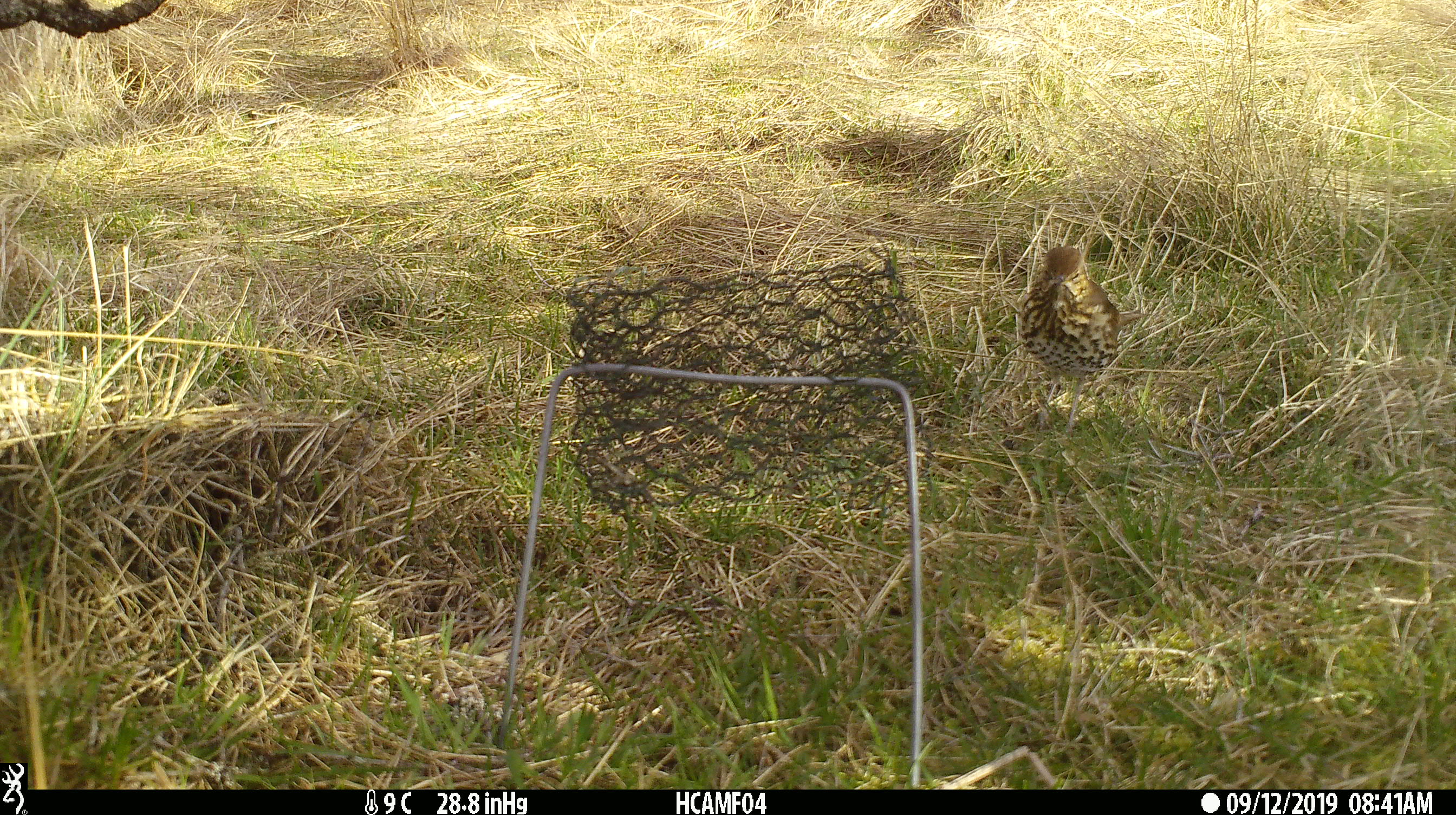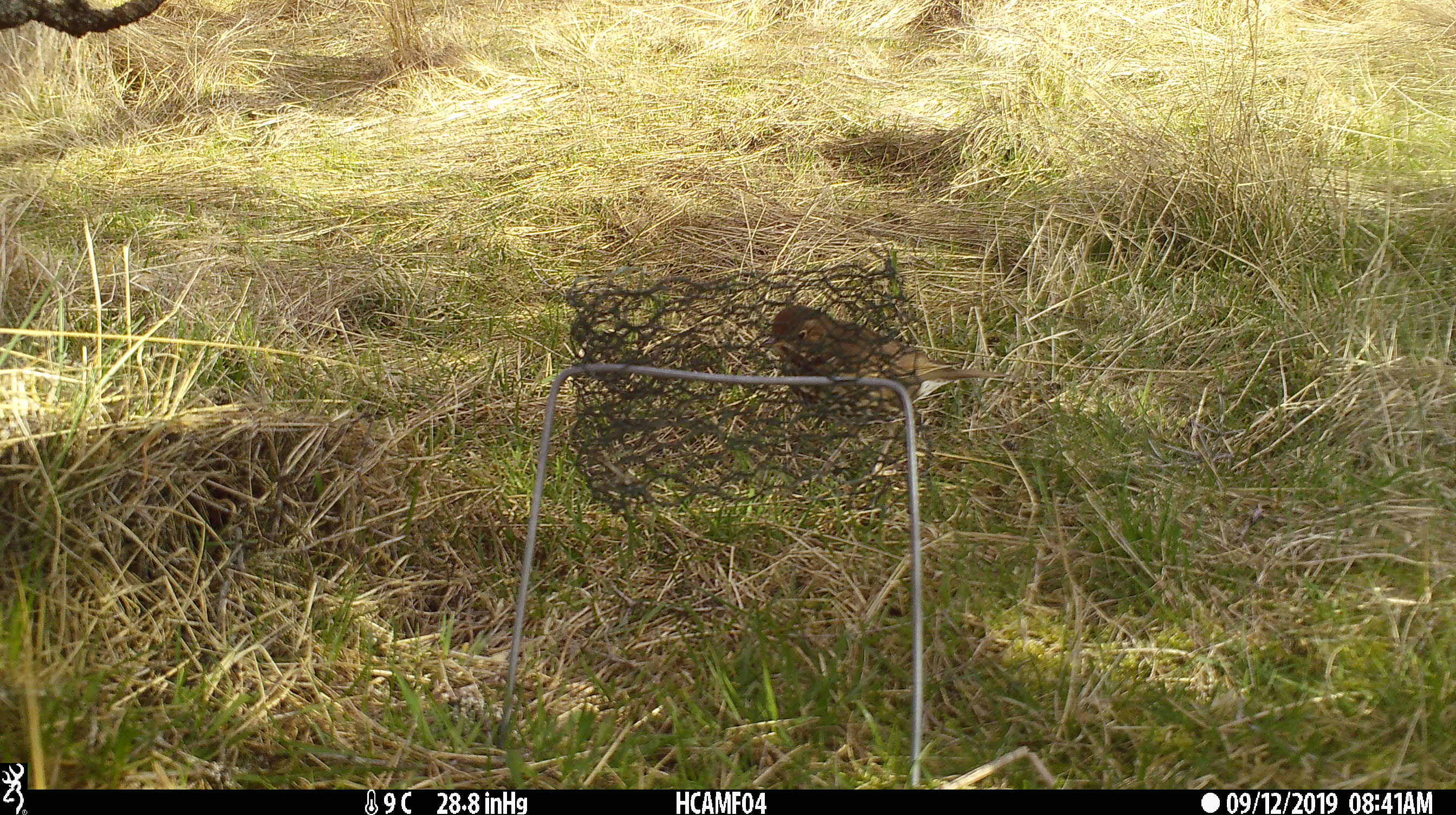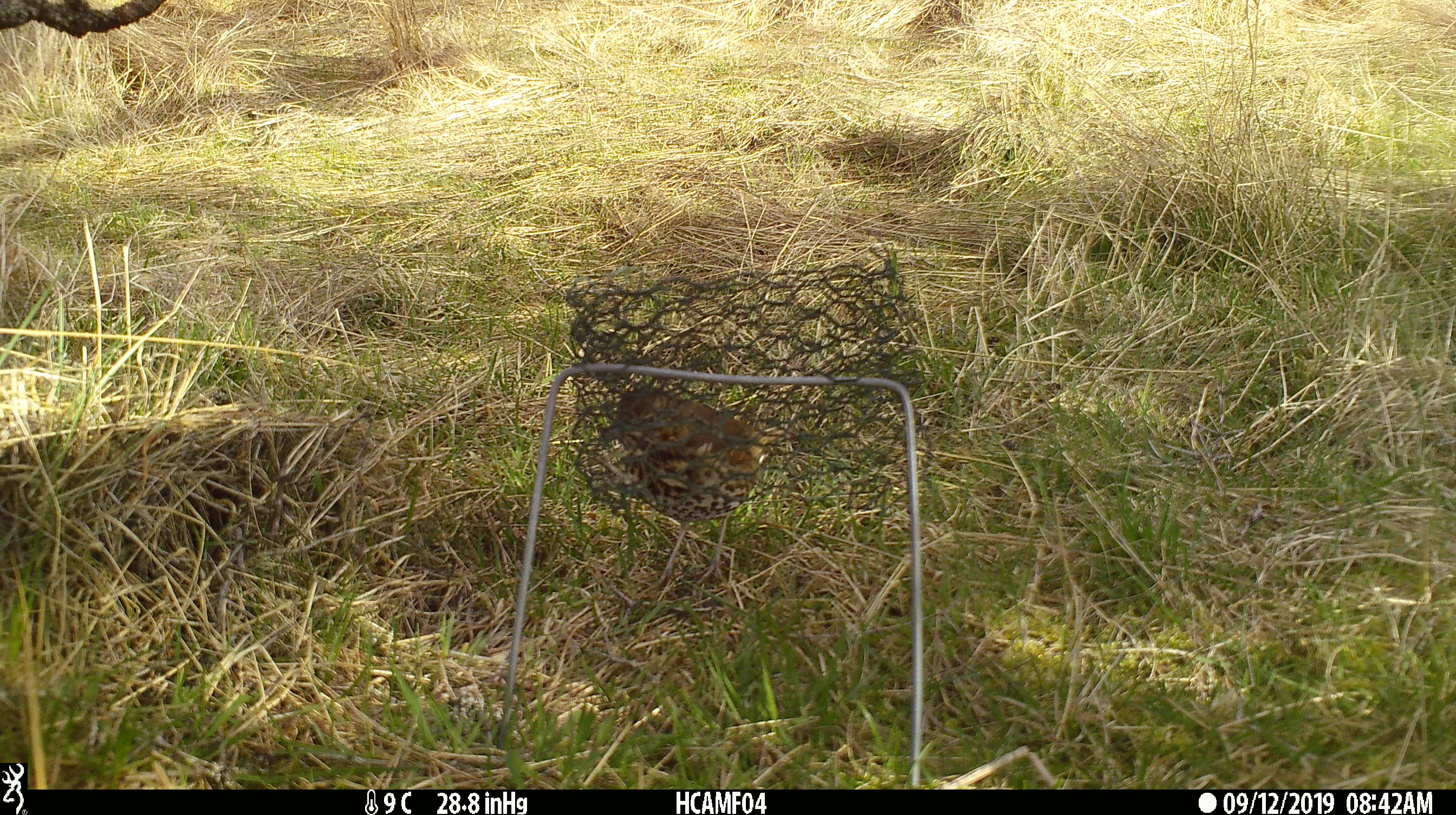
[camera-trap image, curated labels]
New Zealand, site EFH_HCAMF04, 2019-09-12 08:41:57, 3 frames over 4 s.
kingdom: Animalia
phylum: Chordata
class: Aves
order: Passeriformes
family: Turdidae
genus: Turdus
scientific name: Turdus philomelos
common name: song thrush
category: thrush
Thrush (song thrush) (Turdus philomelos).